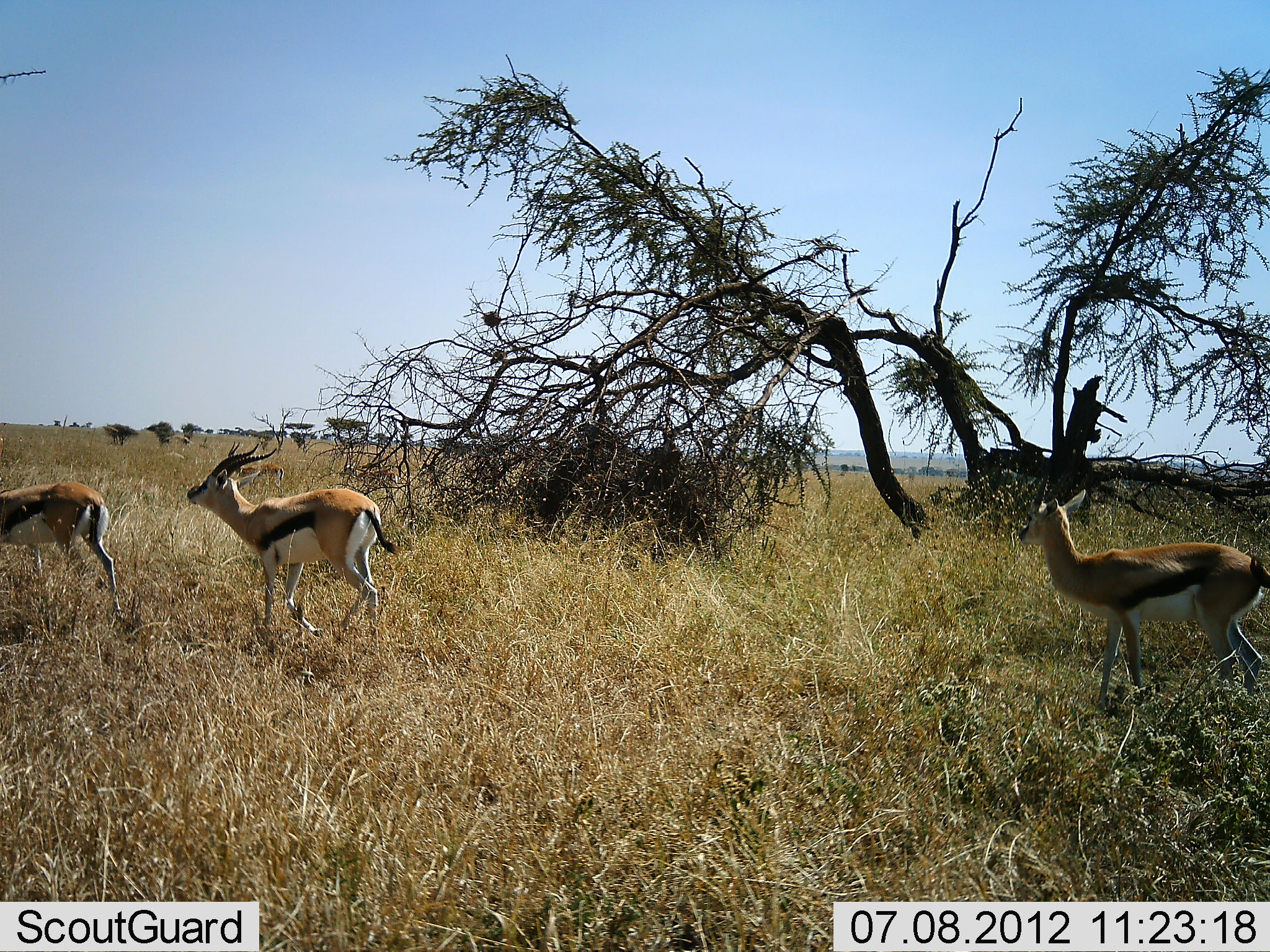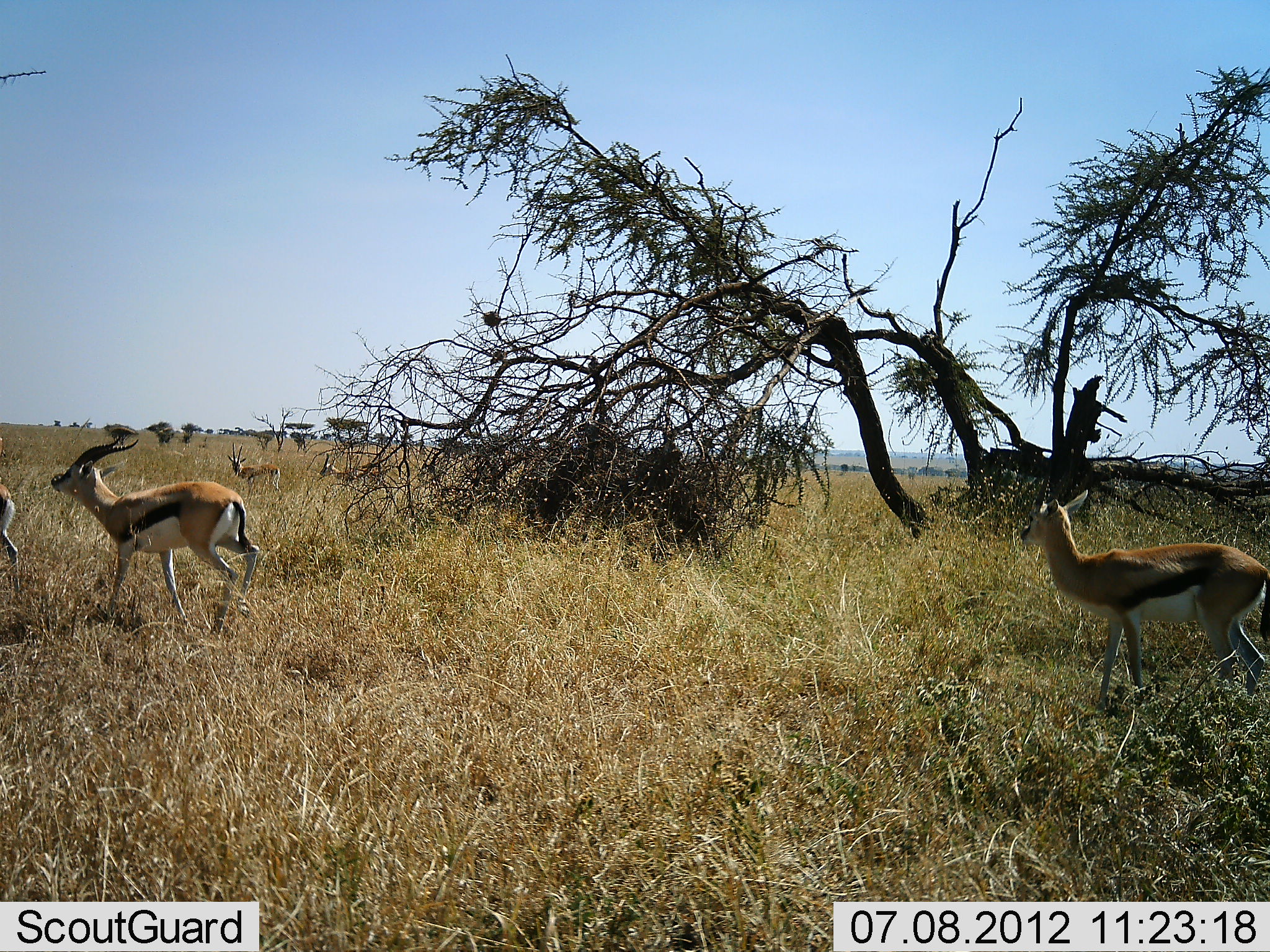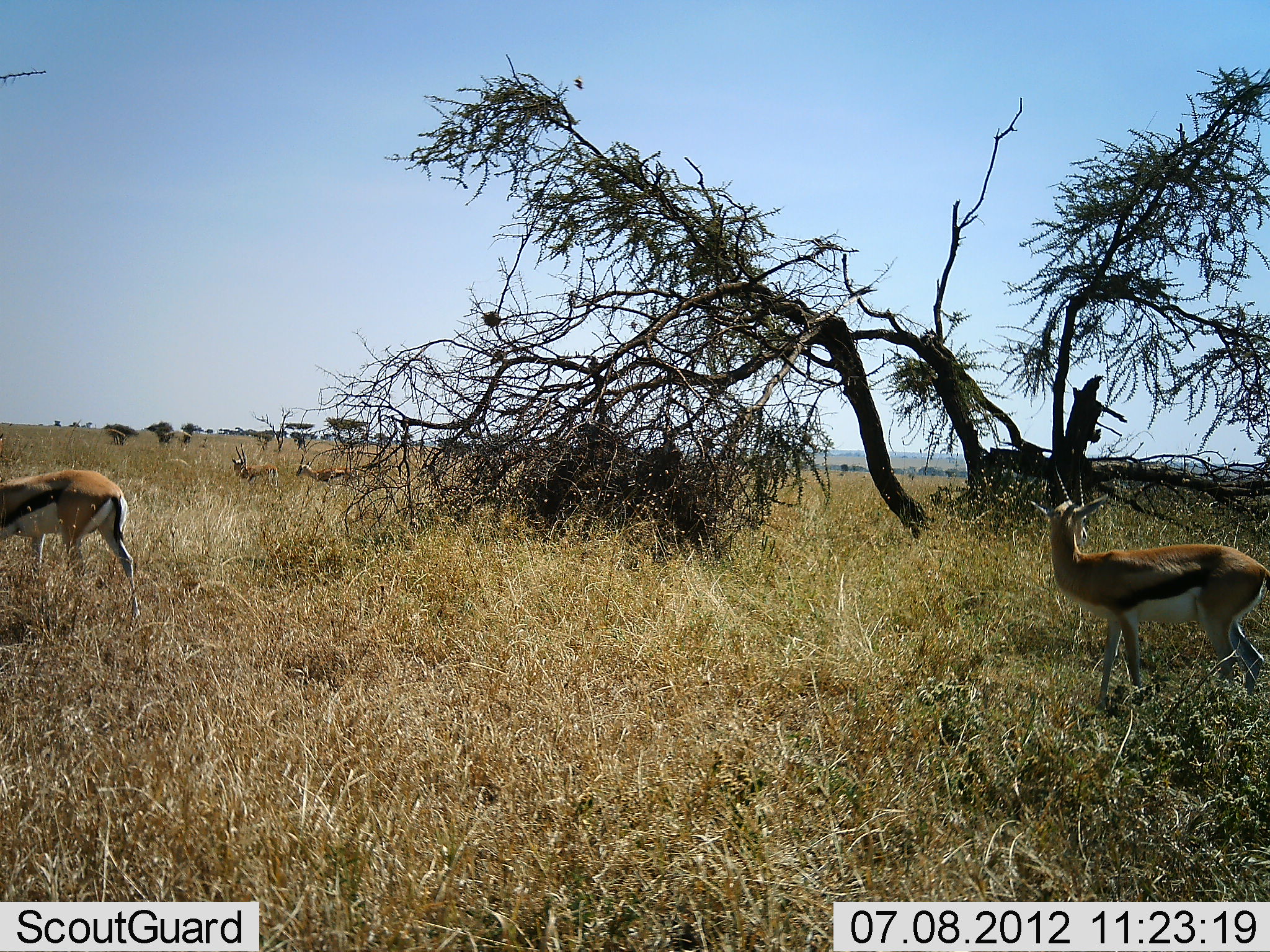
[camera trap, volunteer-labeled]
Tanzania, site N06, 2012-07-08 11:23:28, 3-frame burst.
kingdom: Animalia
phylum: Chordata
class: Mammalia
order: Artiodactyla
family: Bovidae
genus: Eudorcas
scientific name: Eudorcas thomsonii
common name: thomson's gazelle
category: gazellethomsons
Gazellethomsons (thomson's gazelle) (Eudorcas thomsonii), count 5. Behavior (volunteer vote fractions): standing 60%, resting 0%, moving 100%, interacting 0%. Young present (vote fraction): 0%. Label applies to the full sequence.